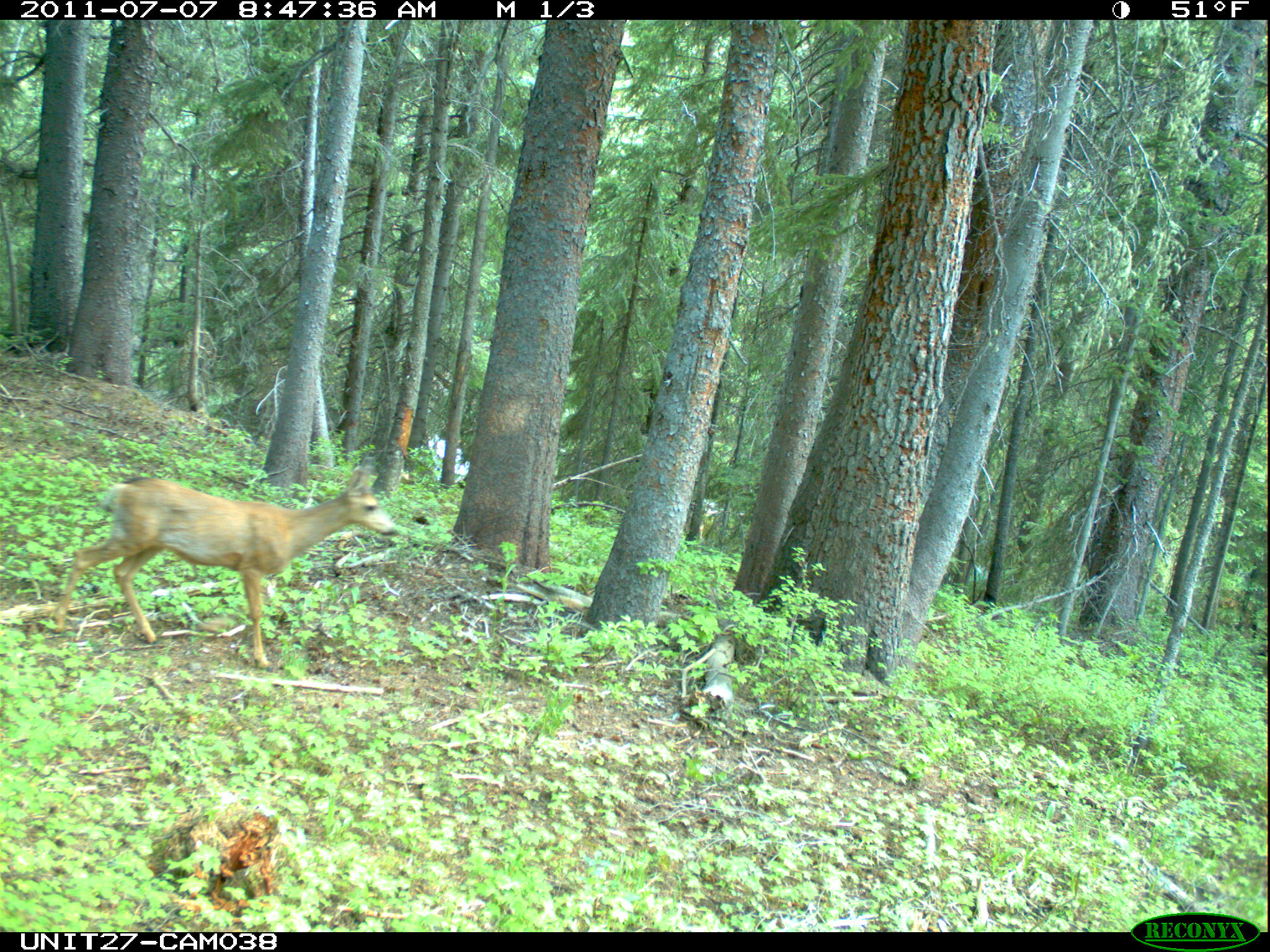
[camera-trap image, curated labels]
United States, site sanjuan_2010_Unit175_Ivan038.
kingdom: Animalia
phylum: Chordata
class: Mammalia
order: Artiodactyla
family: Cervidae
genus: Odocoileus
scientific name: Odocoileus hemionus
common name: mule deer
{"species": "Odocoileus hemionus (mule deer)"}